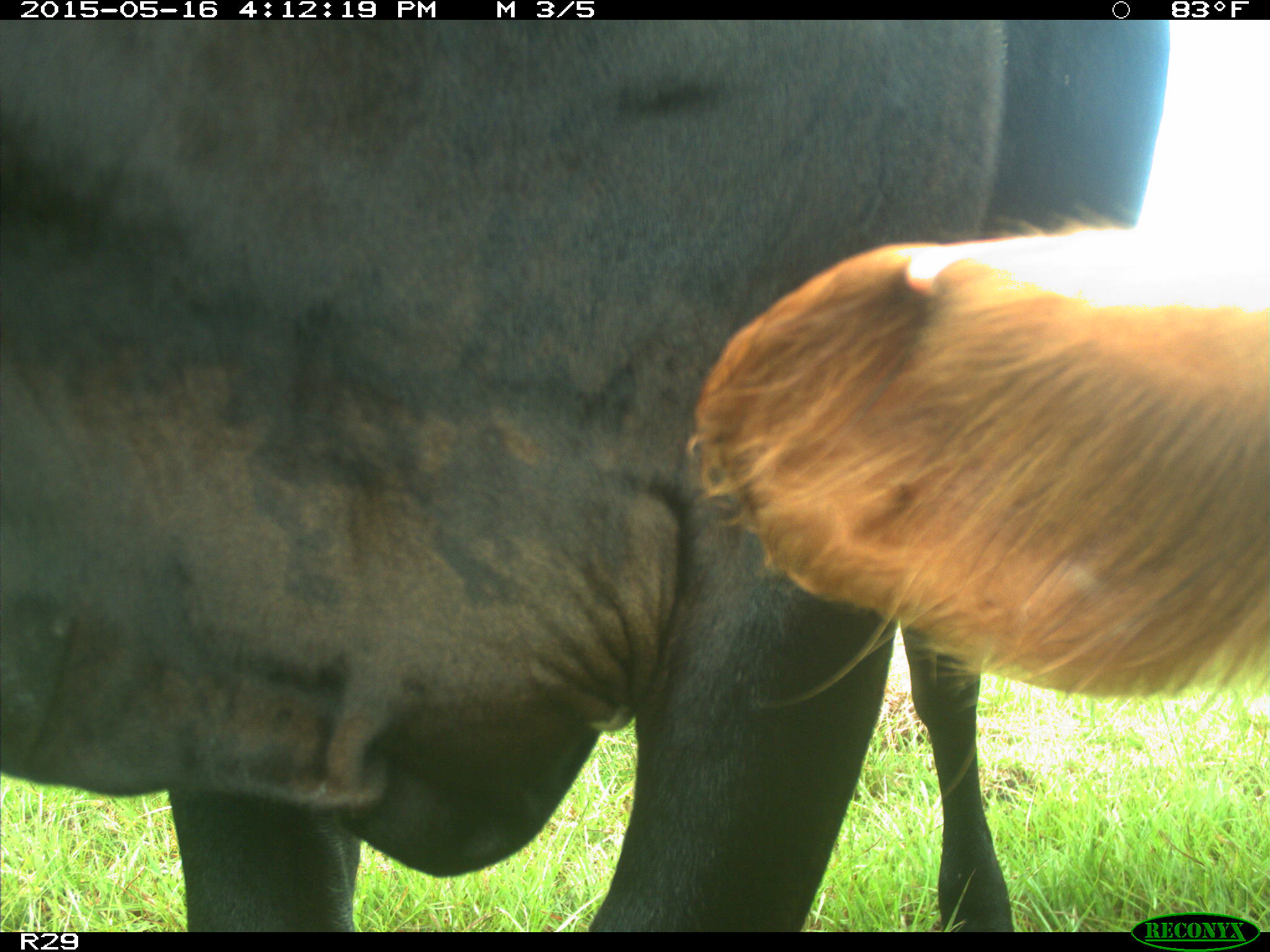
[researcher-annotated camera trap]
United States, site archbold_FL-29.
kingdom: Animalia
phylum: Chordata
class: Mammalia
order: Artiodactyla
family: Bovidae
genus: Bos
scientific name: Bos taurus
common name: domestic cow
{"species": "Bos taurus (domestic cow)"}